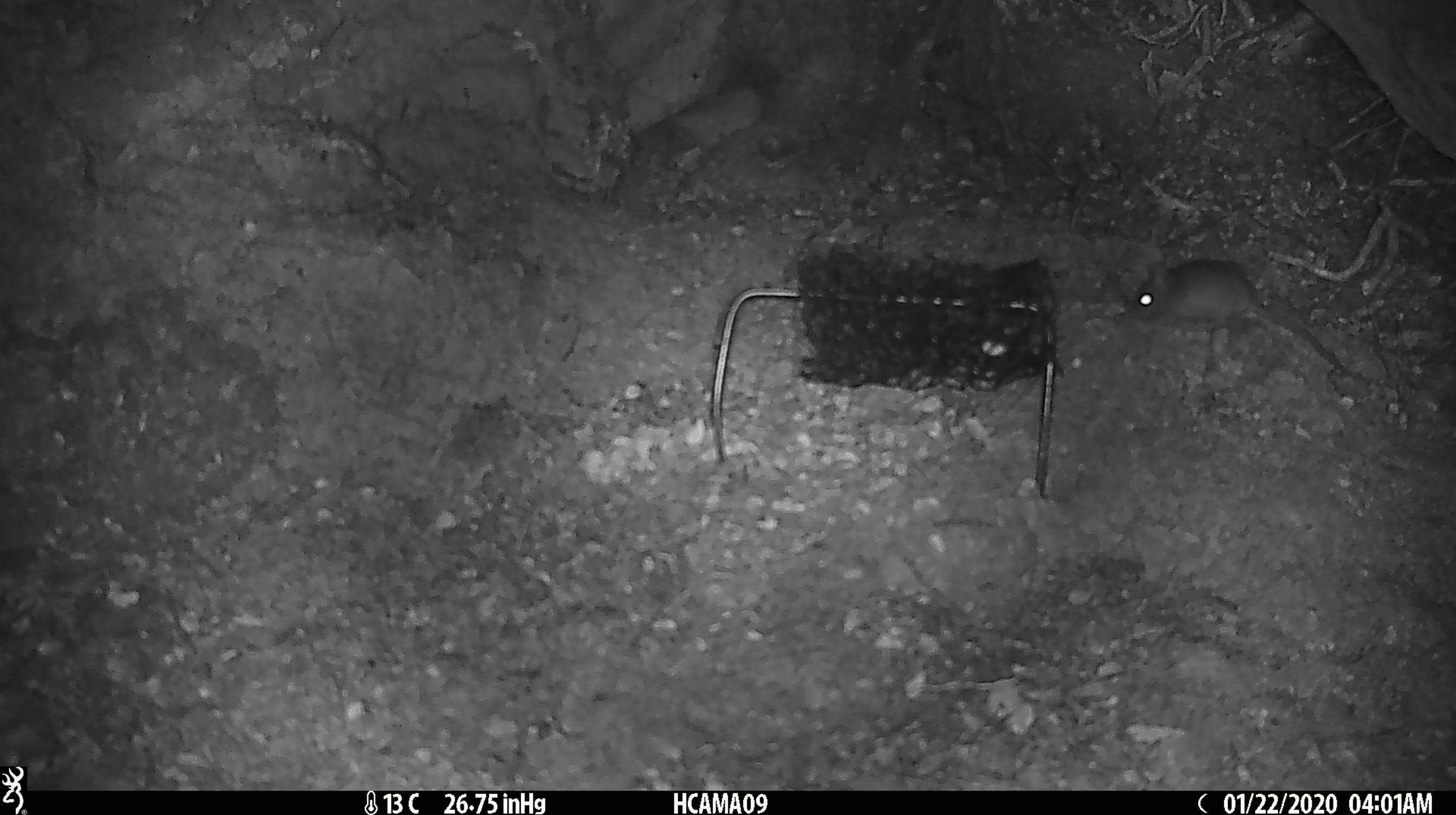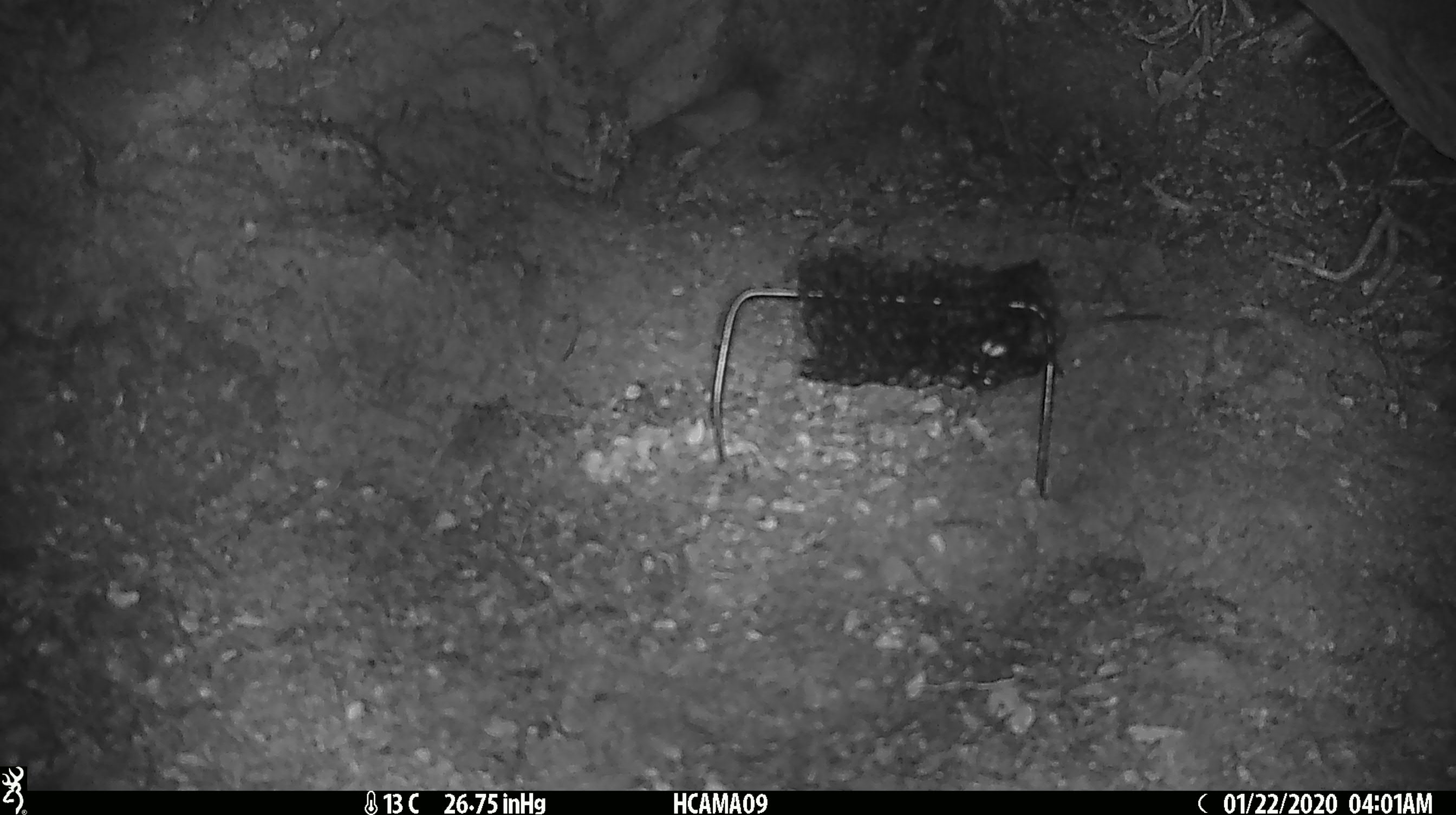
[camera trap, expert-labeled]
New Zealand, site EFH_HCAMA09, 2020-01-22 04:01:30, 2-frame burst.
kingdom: Animalia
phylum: Chordata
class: Mammalia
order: Rodentia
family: Muridae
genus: Mus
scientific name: Mus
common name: mouse